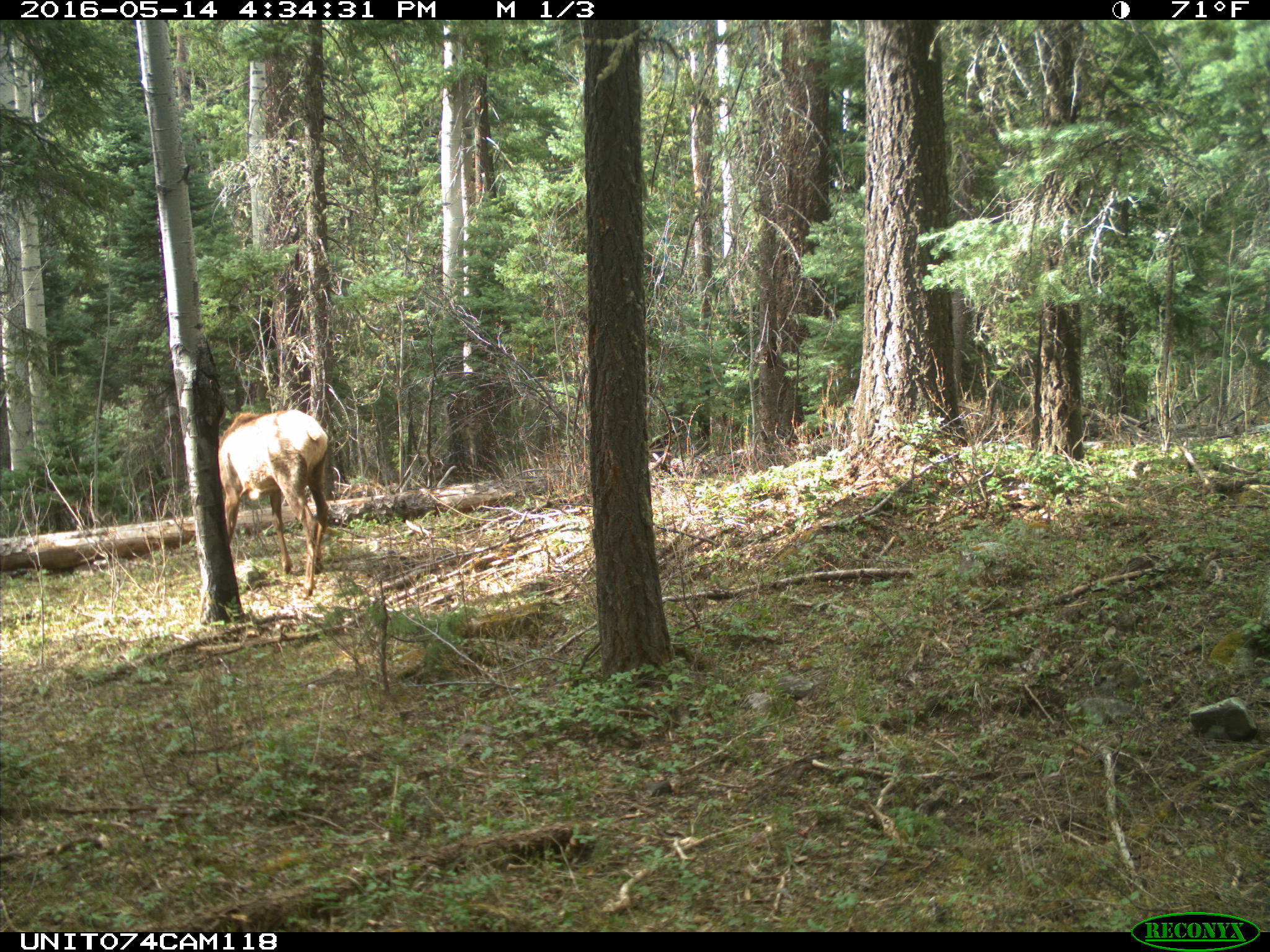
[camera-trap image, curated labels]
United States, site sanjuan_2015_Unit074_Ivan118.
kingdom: Animalia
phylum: Chordata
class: Mammalia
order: Artiodactyla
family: Cervidae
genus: Cervus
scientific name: Cervus elaphus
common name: red deer